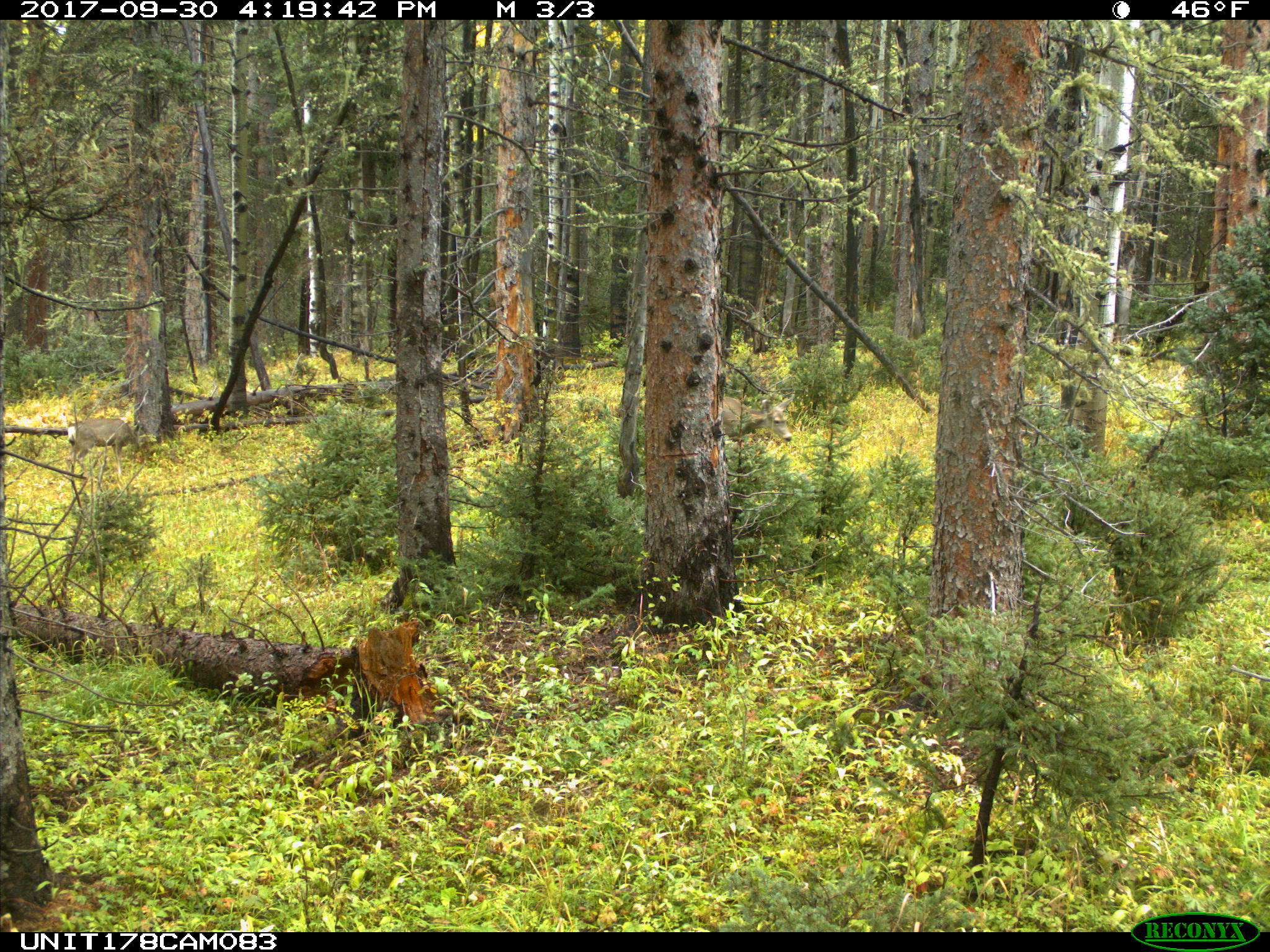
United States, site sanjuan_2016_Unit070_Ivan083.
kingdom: Animalia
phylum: Chordata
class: Mammalia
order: Artiodactyla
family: Cervidae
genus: Odocoileus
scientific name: Odocoileus hemionus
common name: mule deer